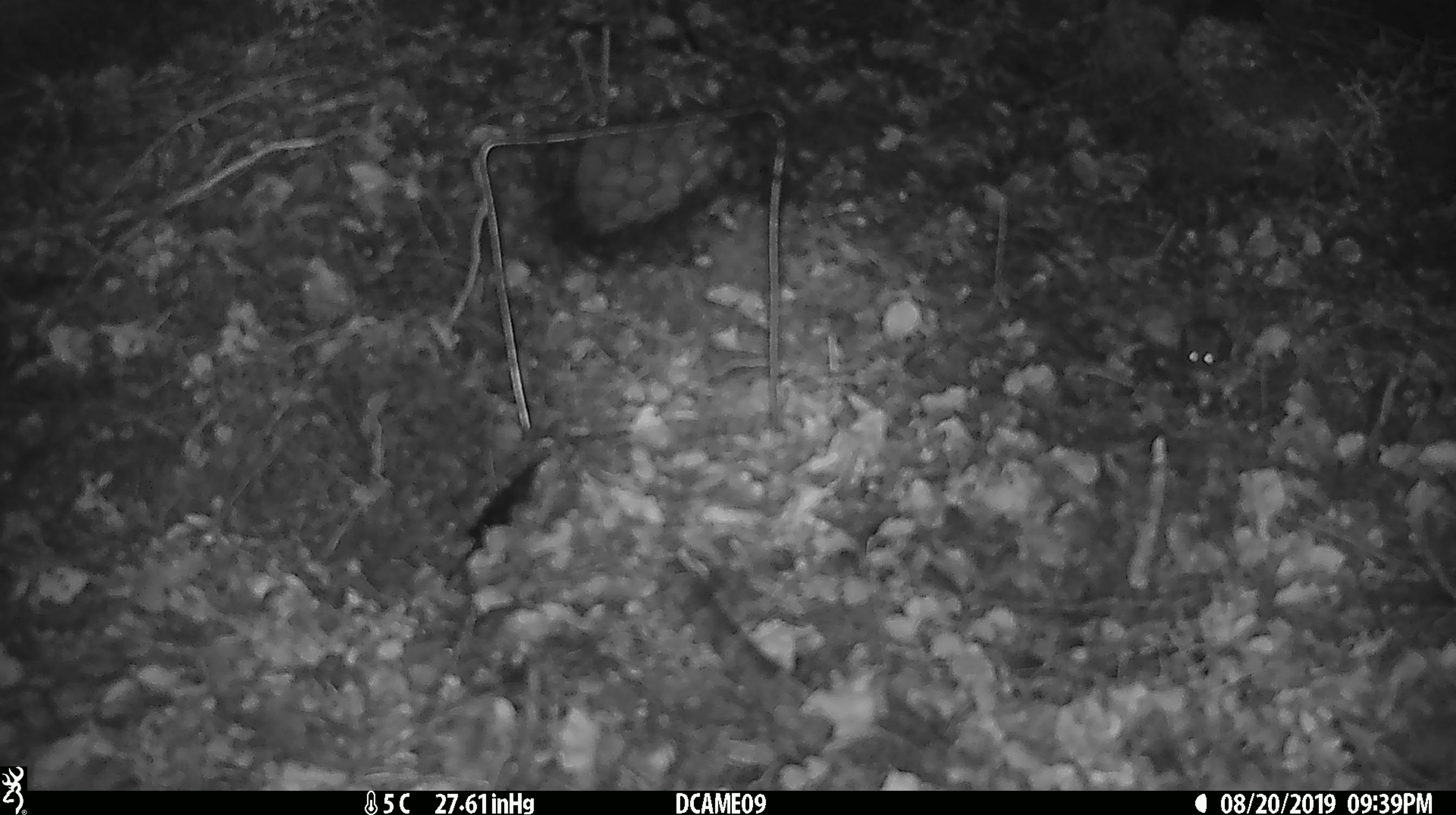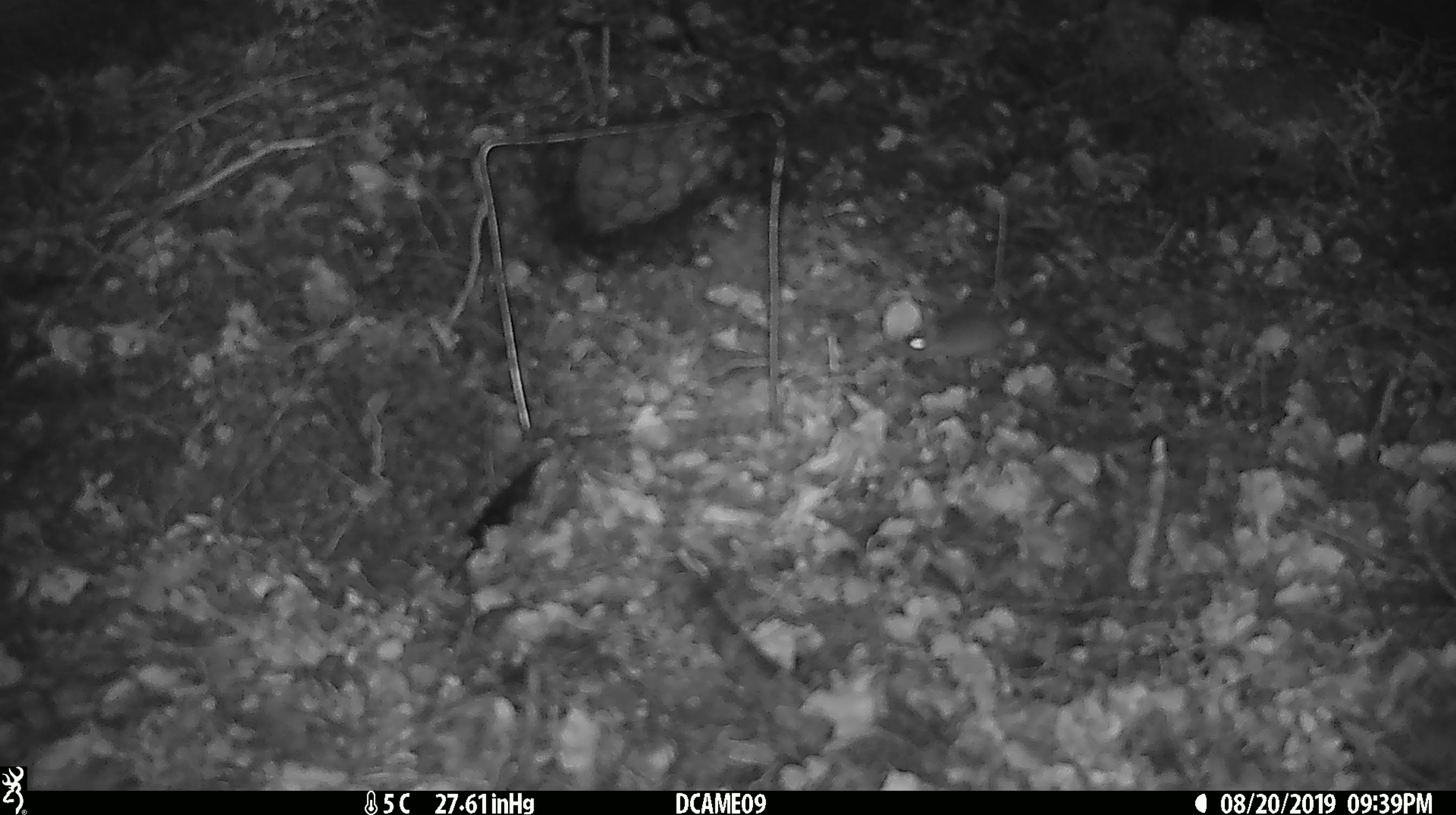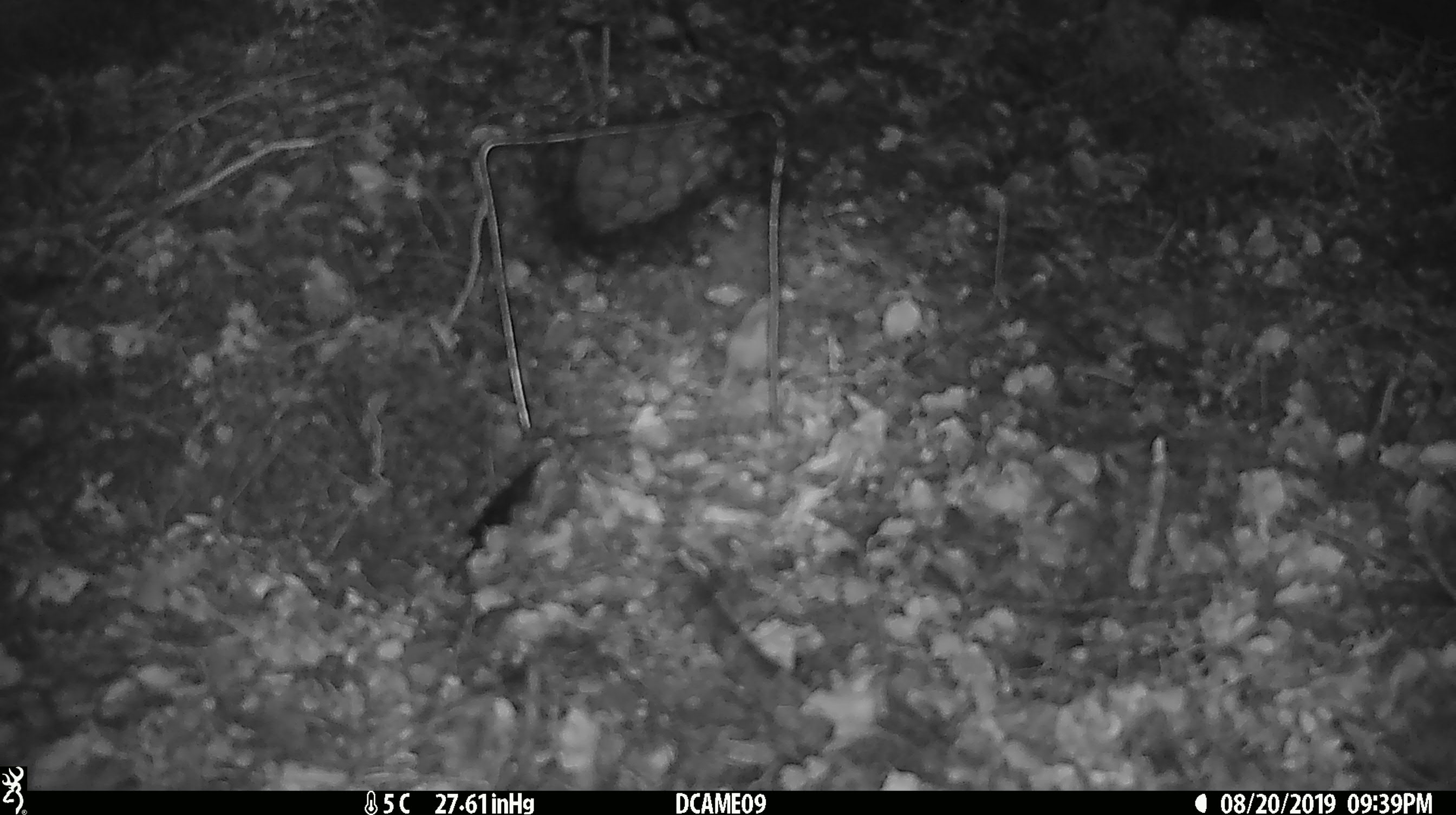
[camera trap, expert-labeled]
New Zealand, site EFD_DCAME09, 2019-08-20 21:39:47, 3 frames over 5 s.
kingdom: Animalia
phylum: Chordata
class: Mammalia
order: Rodentia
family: Muridae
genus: Mus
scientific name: Mus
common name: mouse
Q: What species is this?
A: Mouse (Mus).